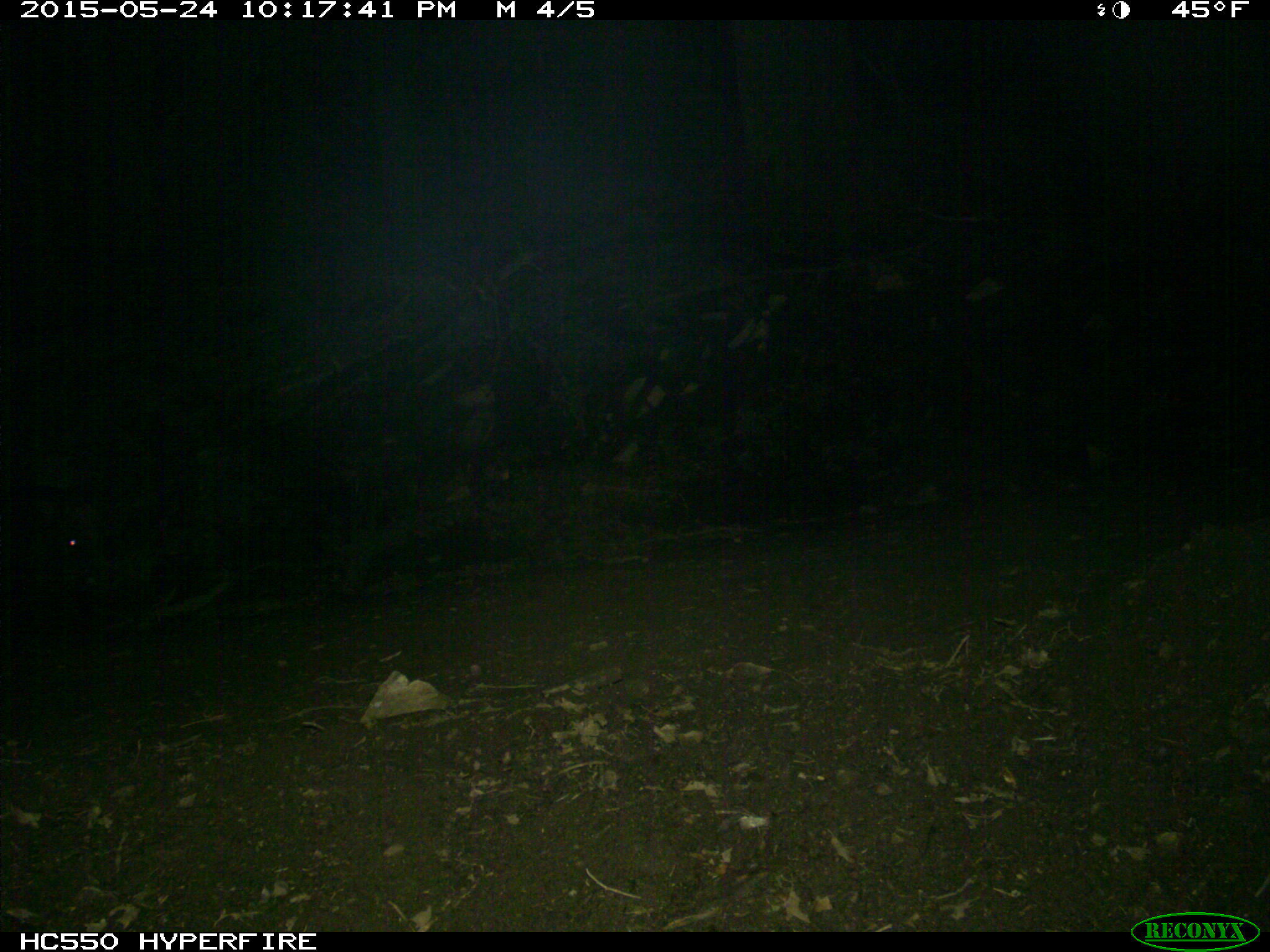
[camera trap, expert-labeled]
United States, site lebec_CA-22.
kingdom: Animalia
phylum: Chordata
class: Mammalia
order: Artiodactyla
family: Suidae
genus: Sus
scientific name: Sus scrofa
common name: wild boar